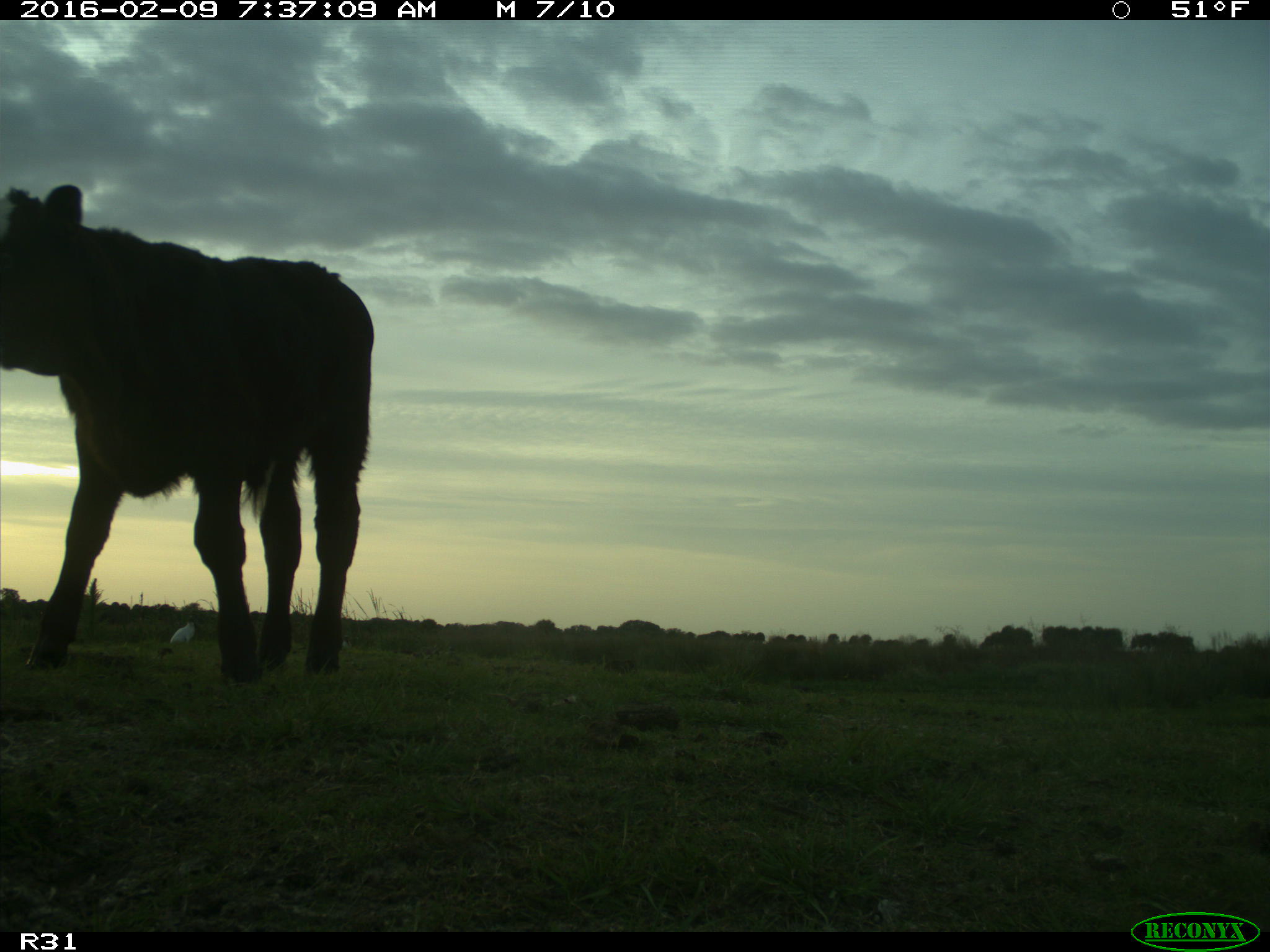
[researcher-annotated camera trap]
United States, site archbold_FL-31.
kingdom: Animalia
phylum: Chordata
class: Mammalia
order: Artiodactyla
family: Bovidae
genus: Bos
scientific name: Bos taurus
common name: domestic cow